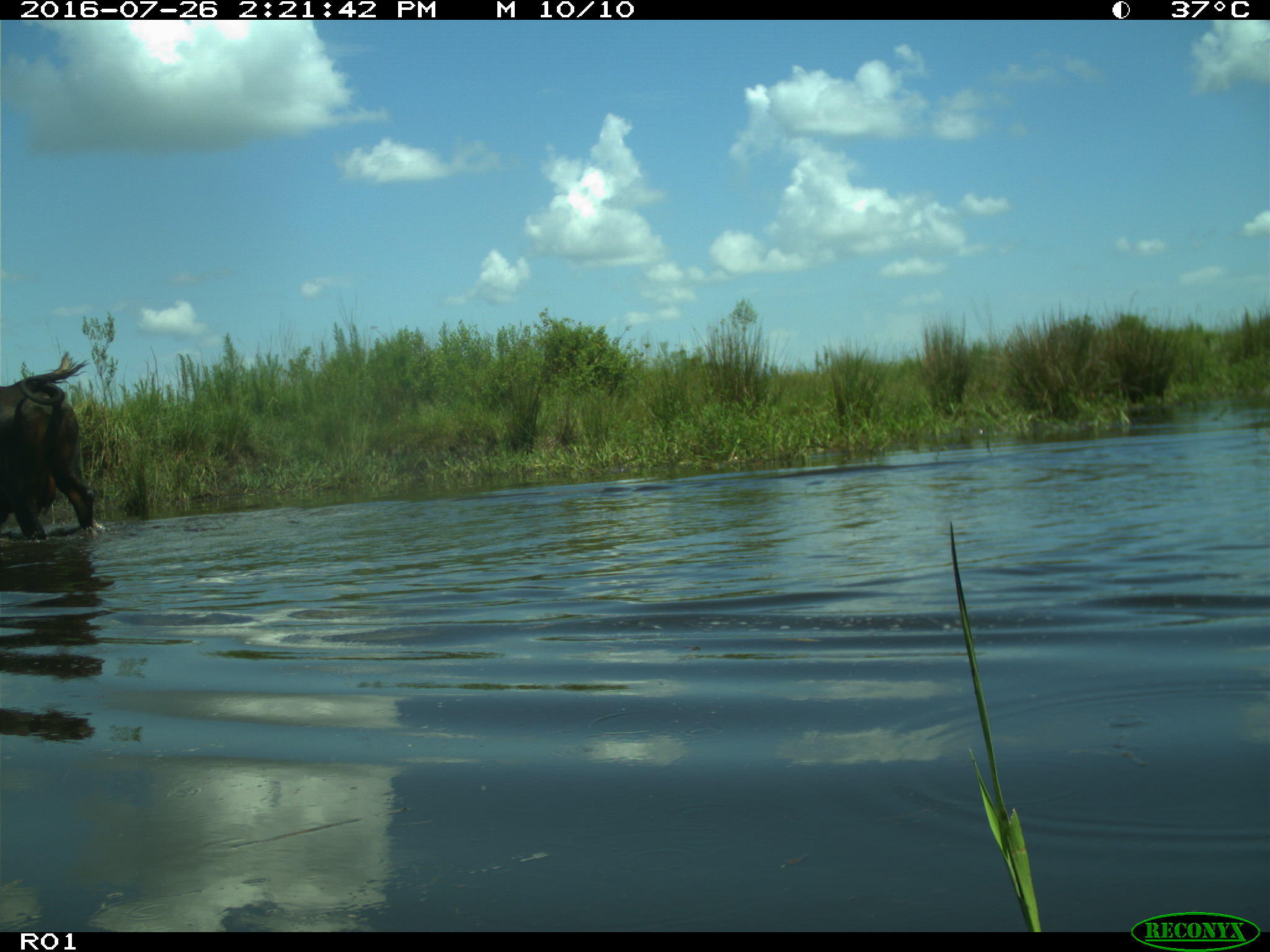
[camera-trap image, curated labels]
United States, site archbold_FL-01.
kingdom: Animalia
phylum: Chordata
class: Mammalia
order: Artiodactyla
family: Bovidae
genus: Bos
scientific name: Bos taurus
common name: domestic cow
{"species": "Bos taurus (domestic cow)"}